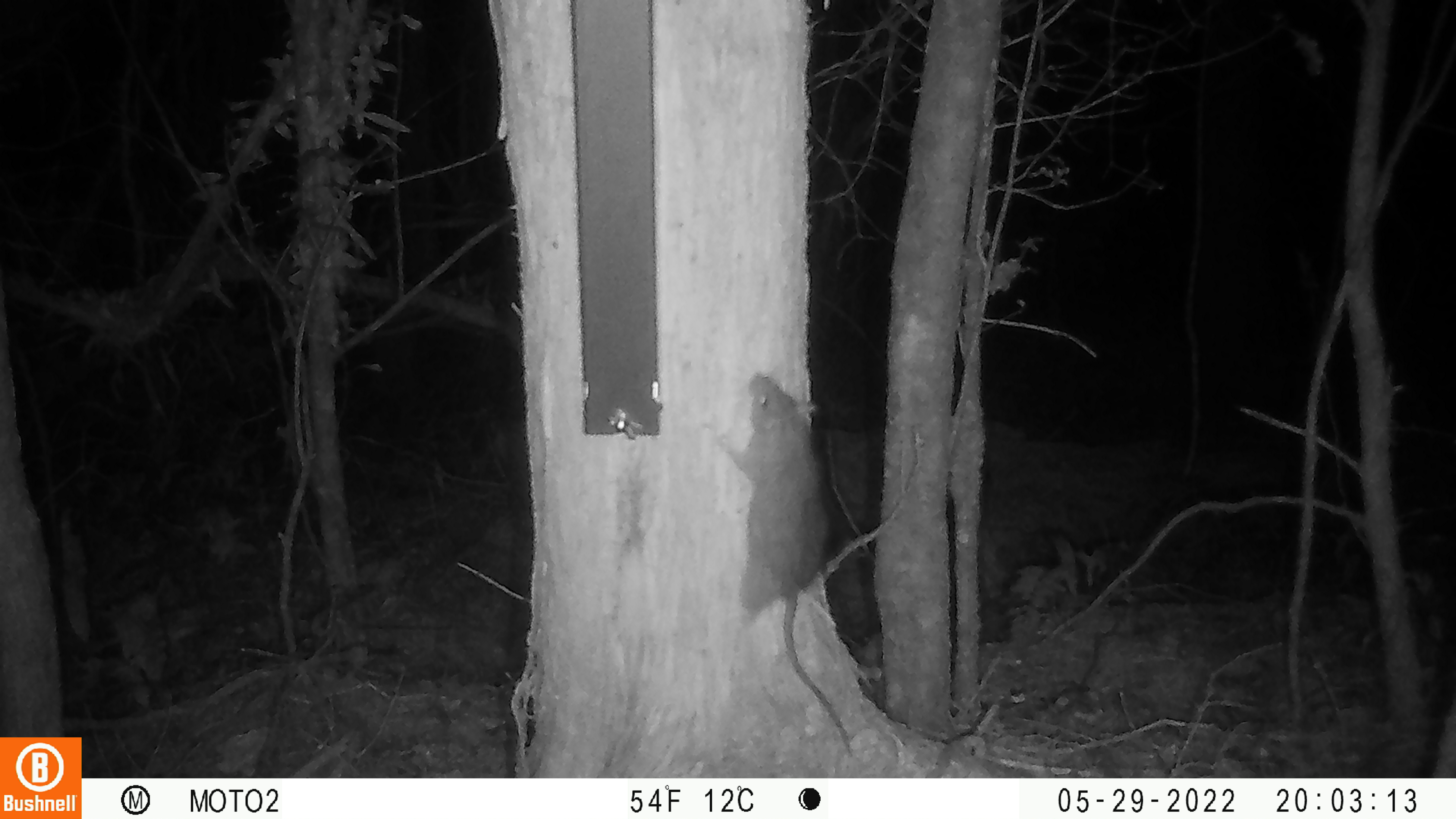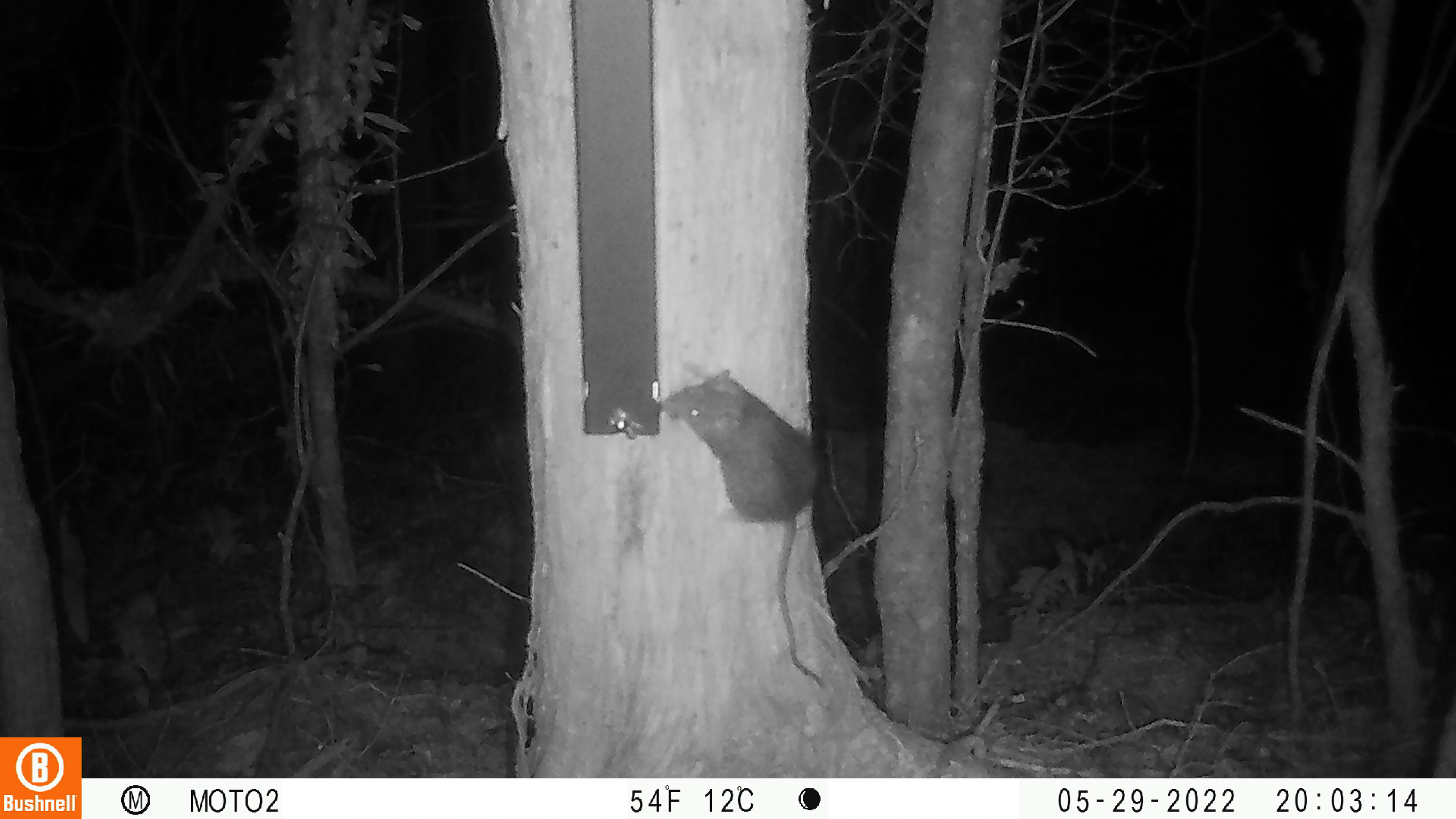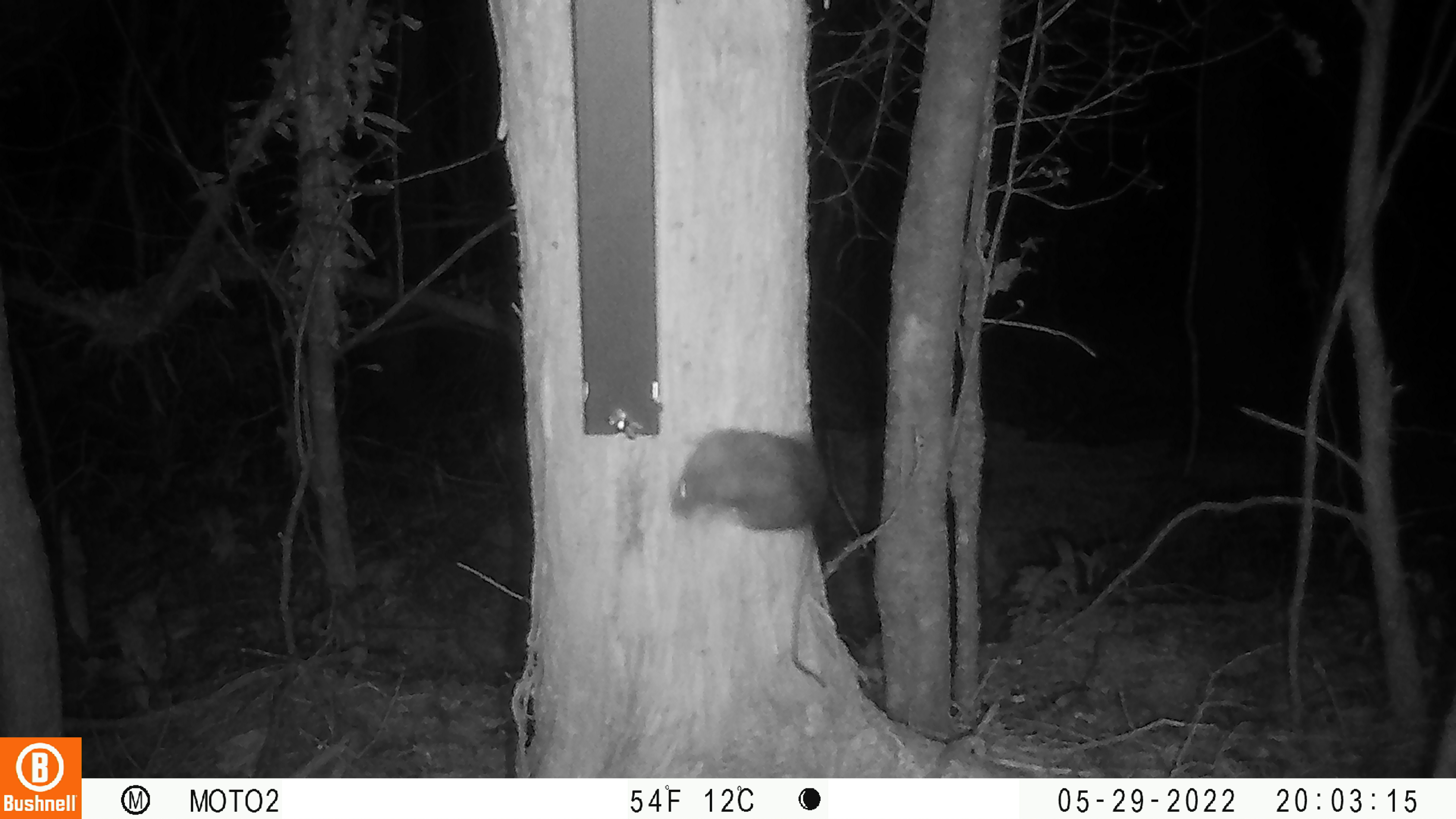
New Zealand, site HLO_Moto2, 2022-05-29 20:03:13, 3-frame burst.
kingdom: Animalia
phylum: Chordata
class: Mammalia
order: Rodentia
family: Muridae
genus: Rattus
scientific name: Rattus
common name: rat